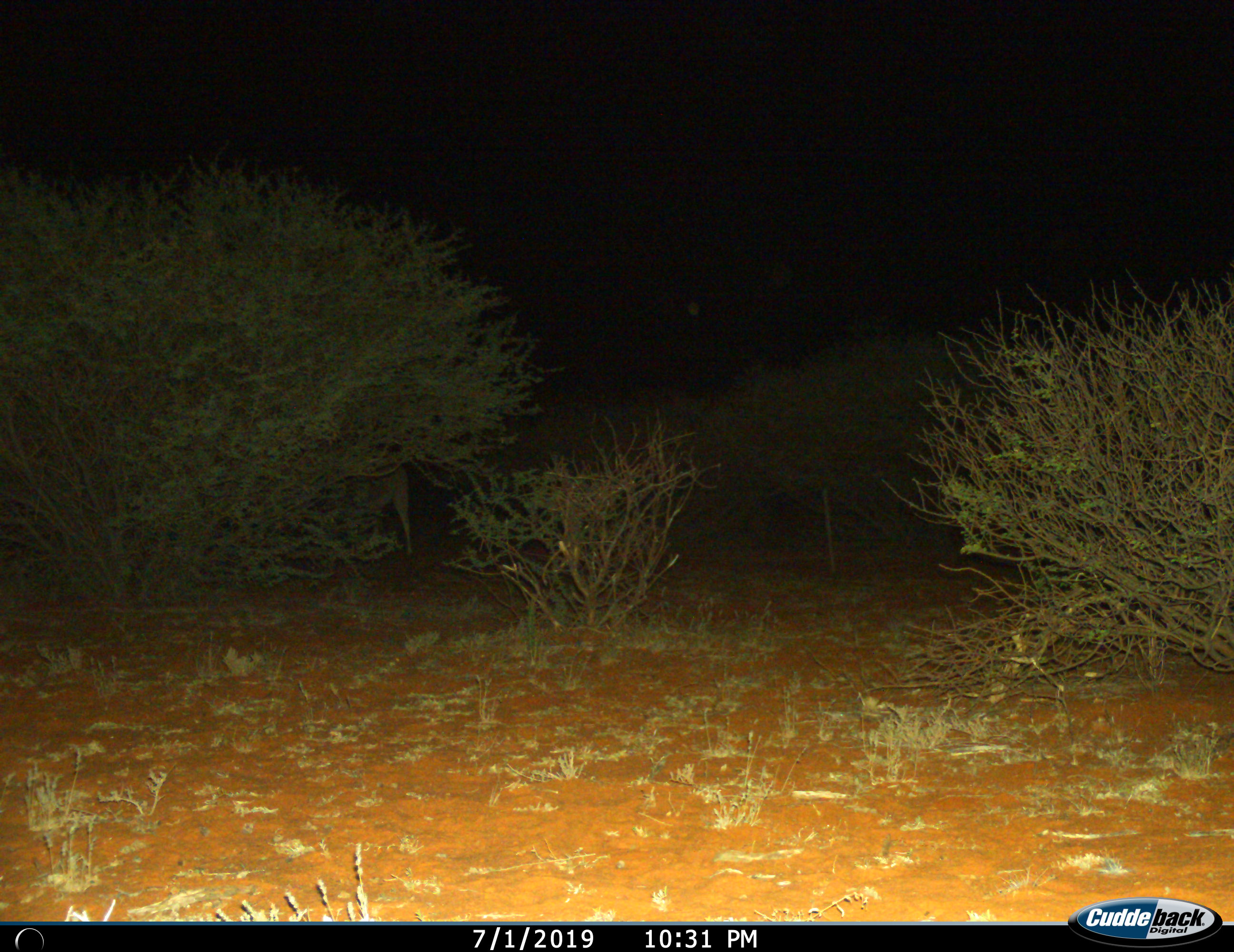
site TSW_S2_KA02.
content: unidentified animal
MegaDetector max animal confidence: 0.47